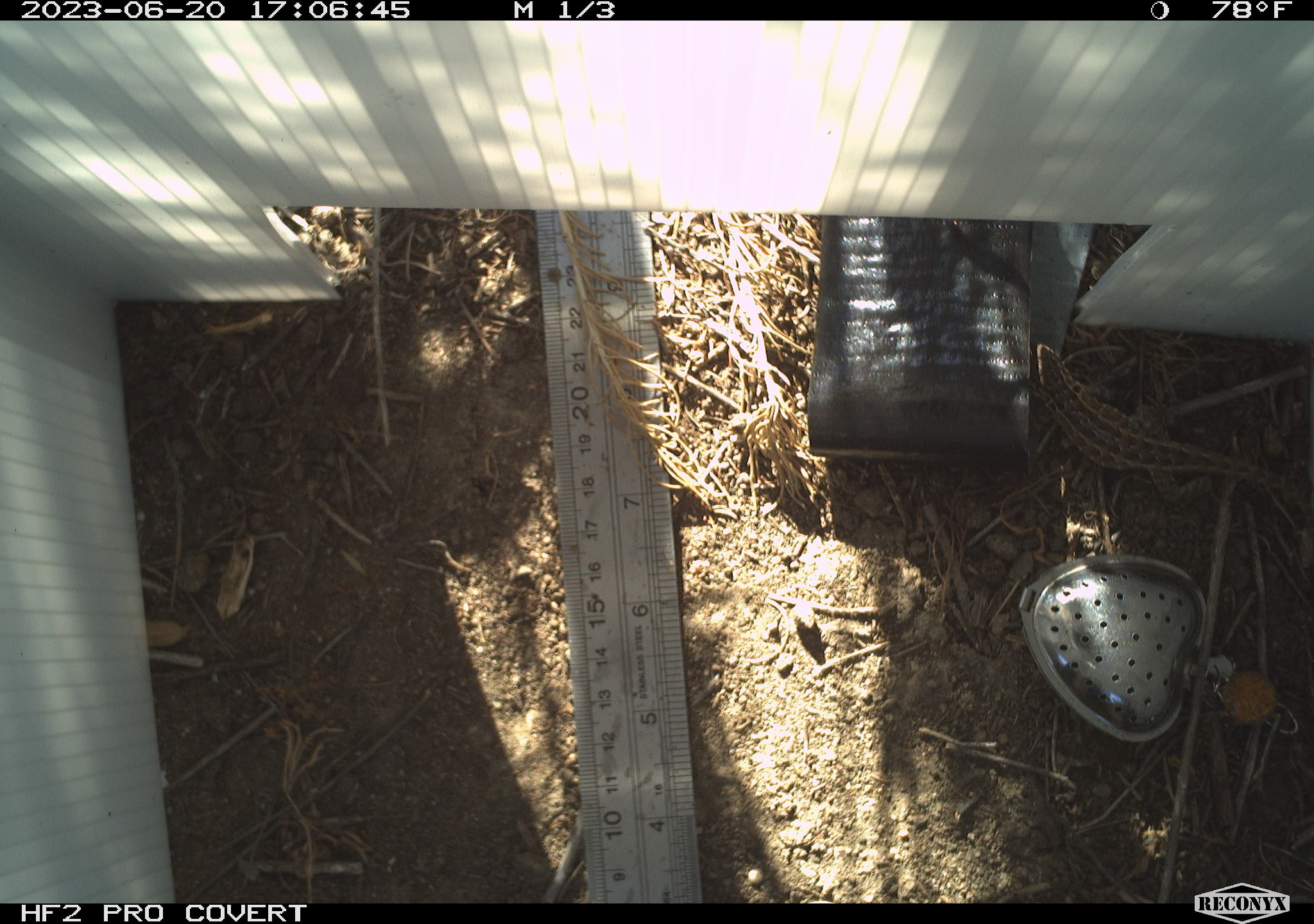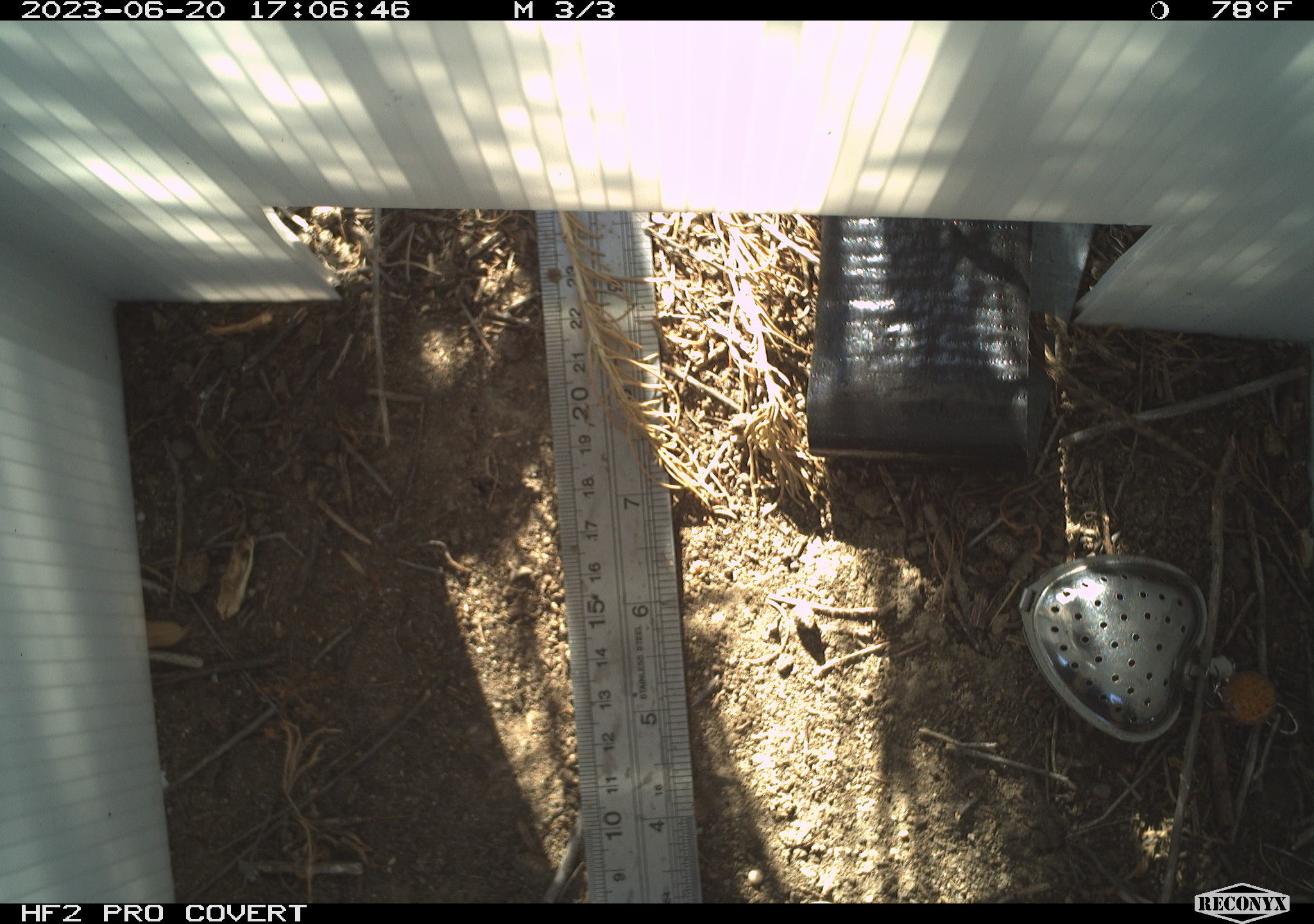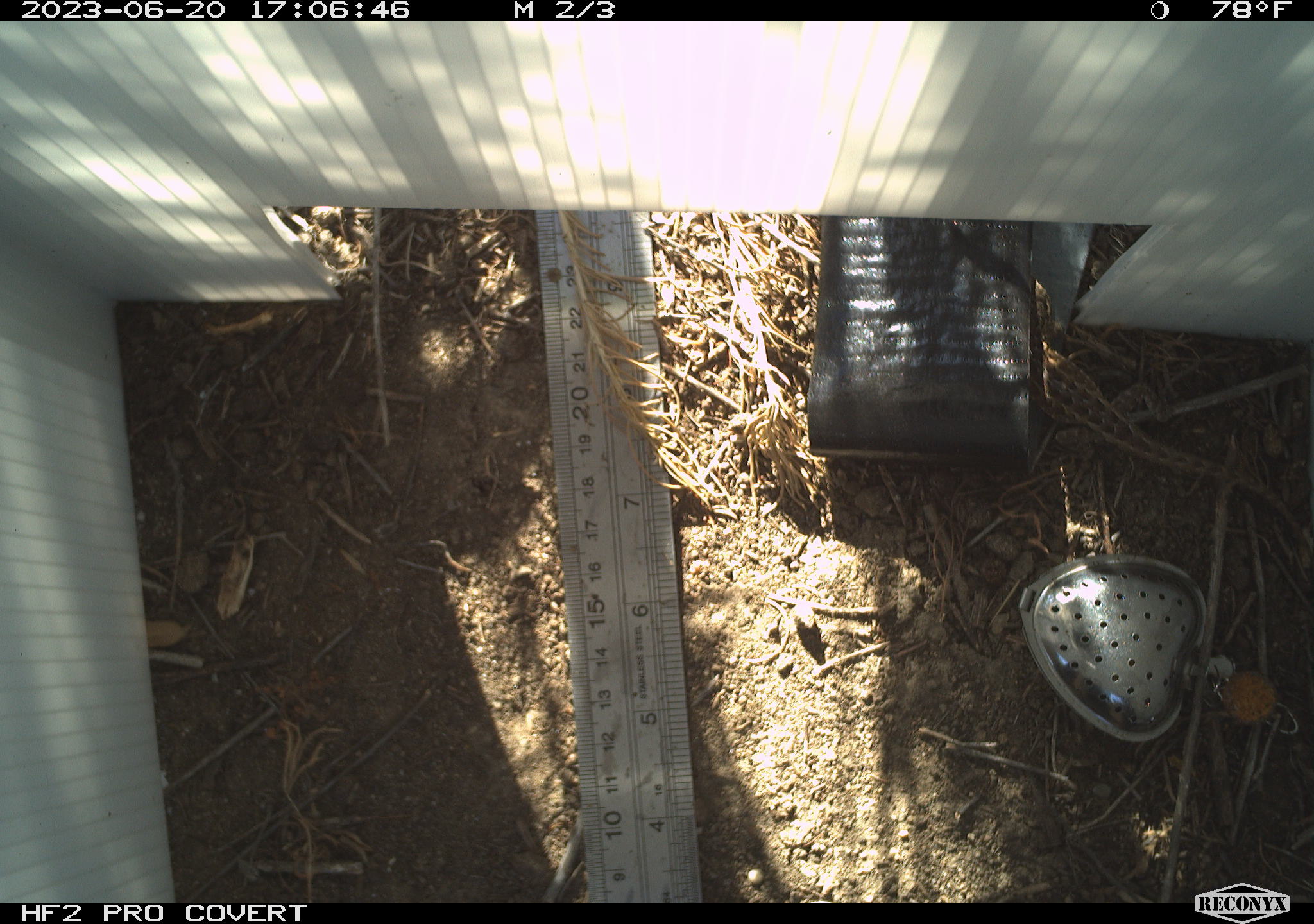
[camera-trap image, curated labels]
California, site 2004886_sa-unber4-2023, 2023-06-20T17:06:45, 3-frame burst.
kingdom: Animalia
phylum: Chordata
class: Reptilia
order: Squamata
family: Phrynosomatidae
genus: Sceloporus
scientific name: Sceloporus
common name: spiny lizards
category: sceloporus species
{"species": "sceloporus species (spiny lizards) (Sceloporus)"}